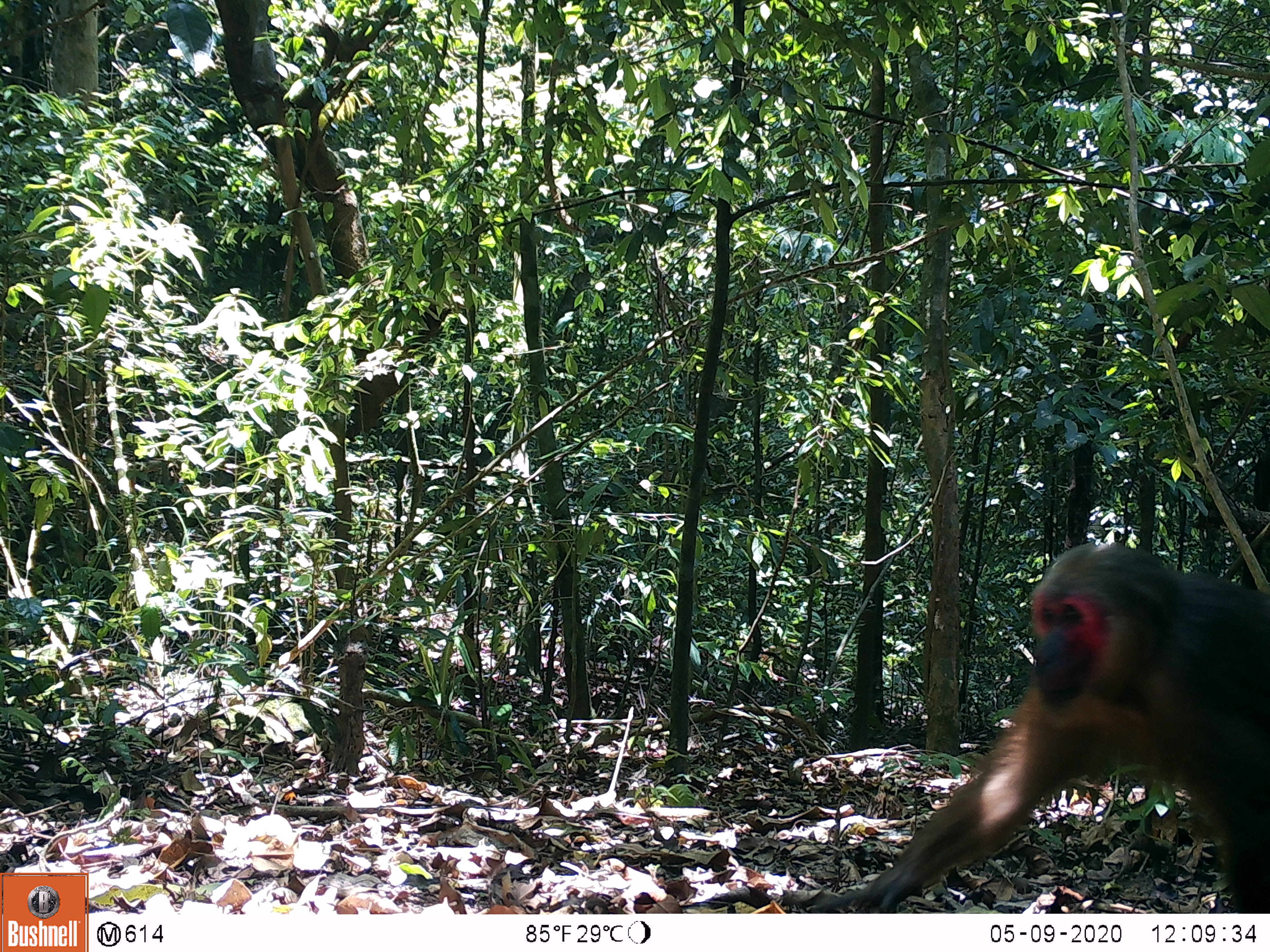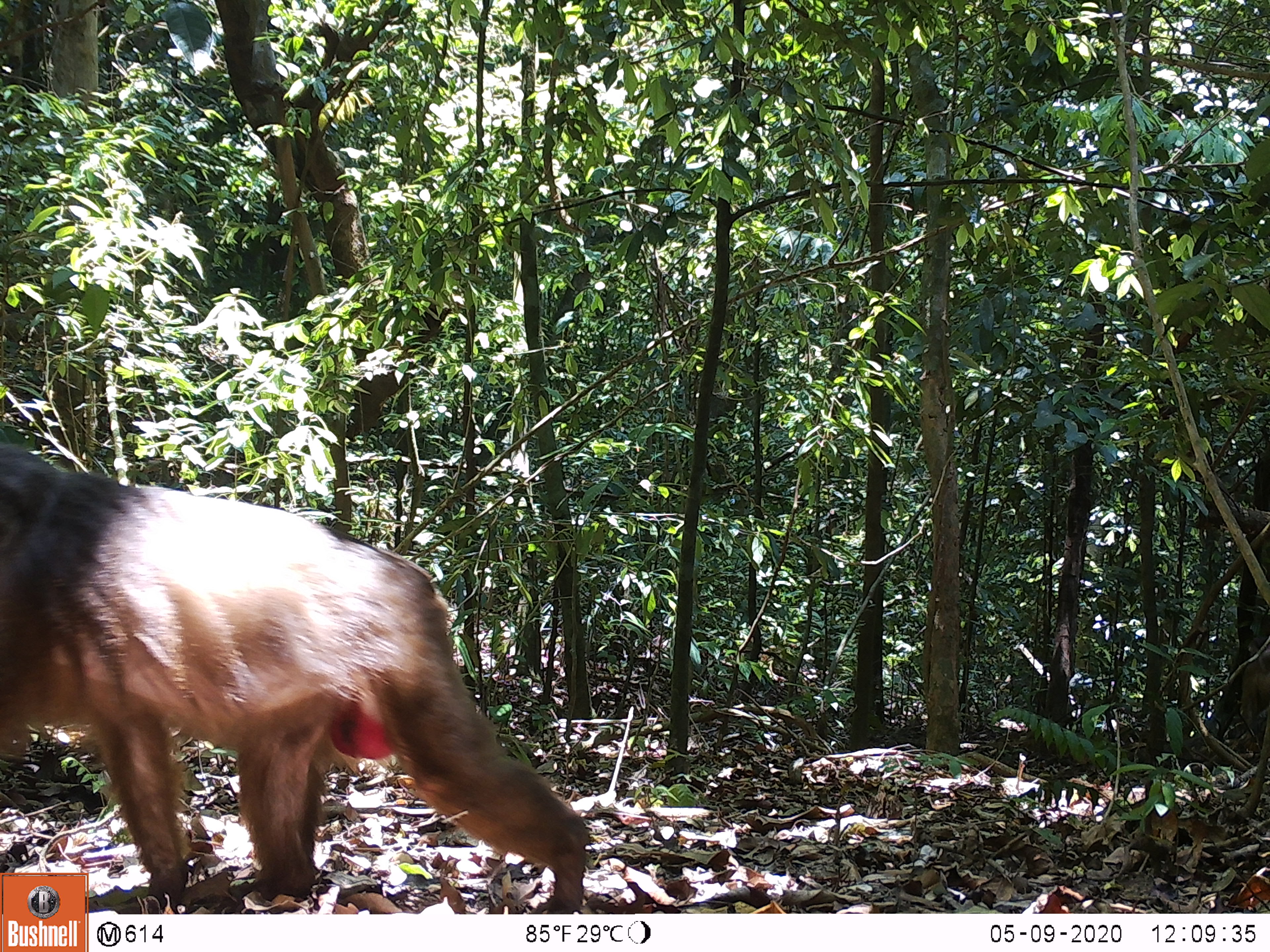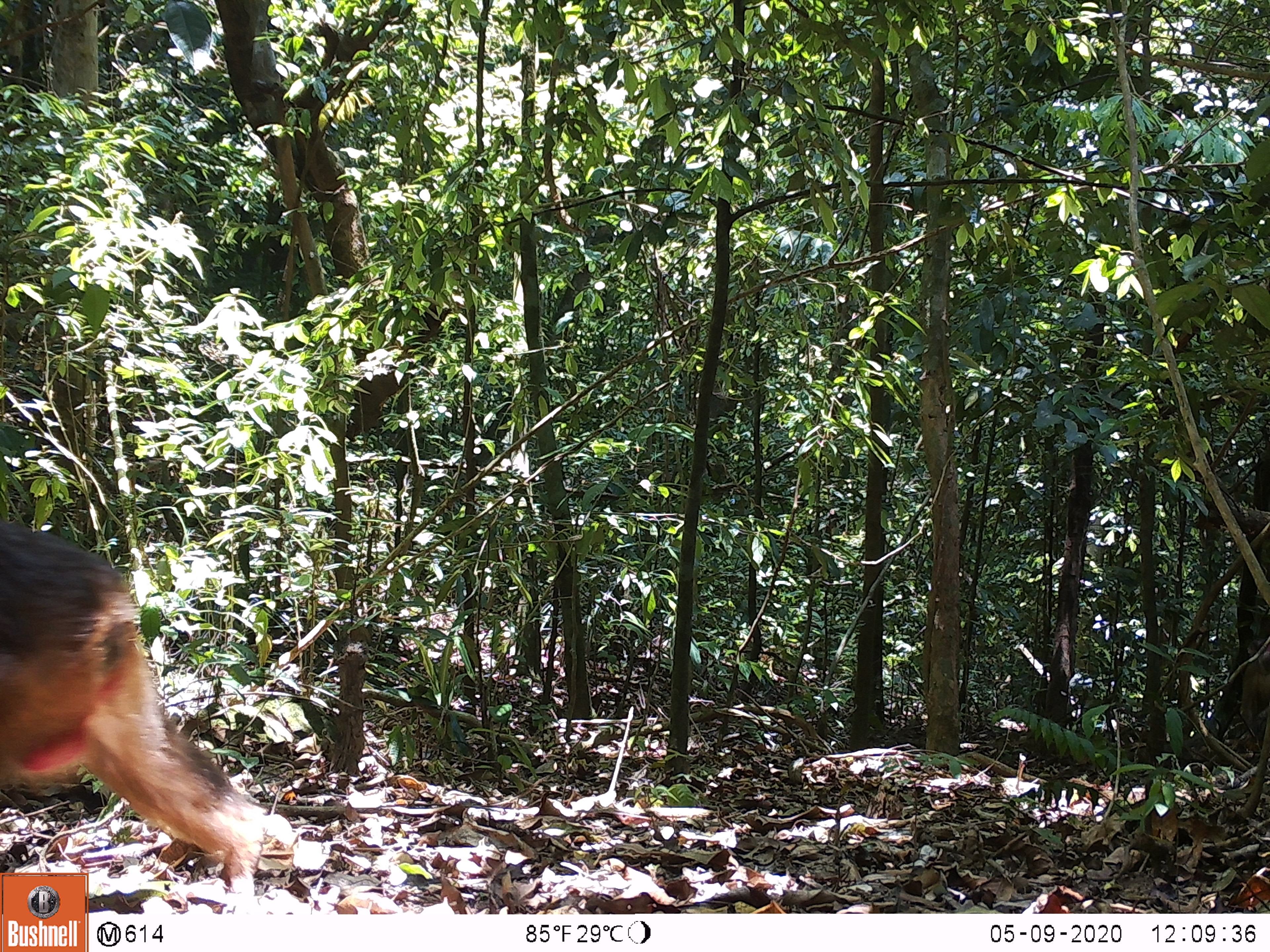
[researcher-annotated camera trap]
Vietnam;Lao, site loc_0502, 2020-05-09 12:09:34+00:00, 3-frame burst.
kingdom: Animalia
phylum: Chordata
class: Mammalia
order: Primates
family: Cercopithecidae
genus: Macaca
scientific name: Macaca arctoides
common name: stump-tailed macaque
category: stump tailed macaque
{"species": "stump tailed macaque (stump-tailed macaque) (Macaca arctoides)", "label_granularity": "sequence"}